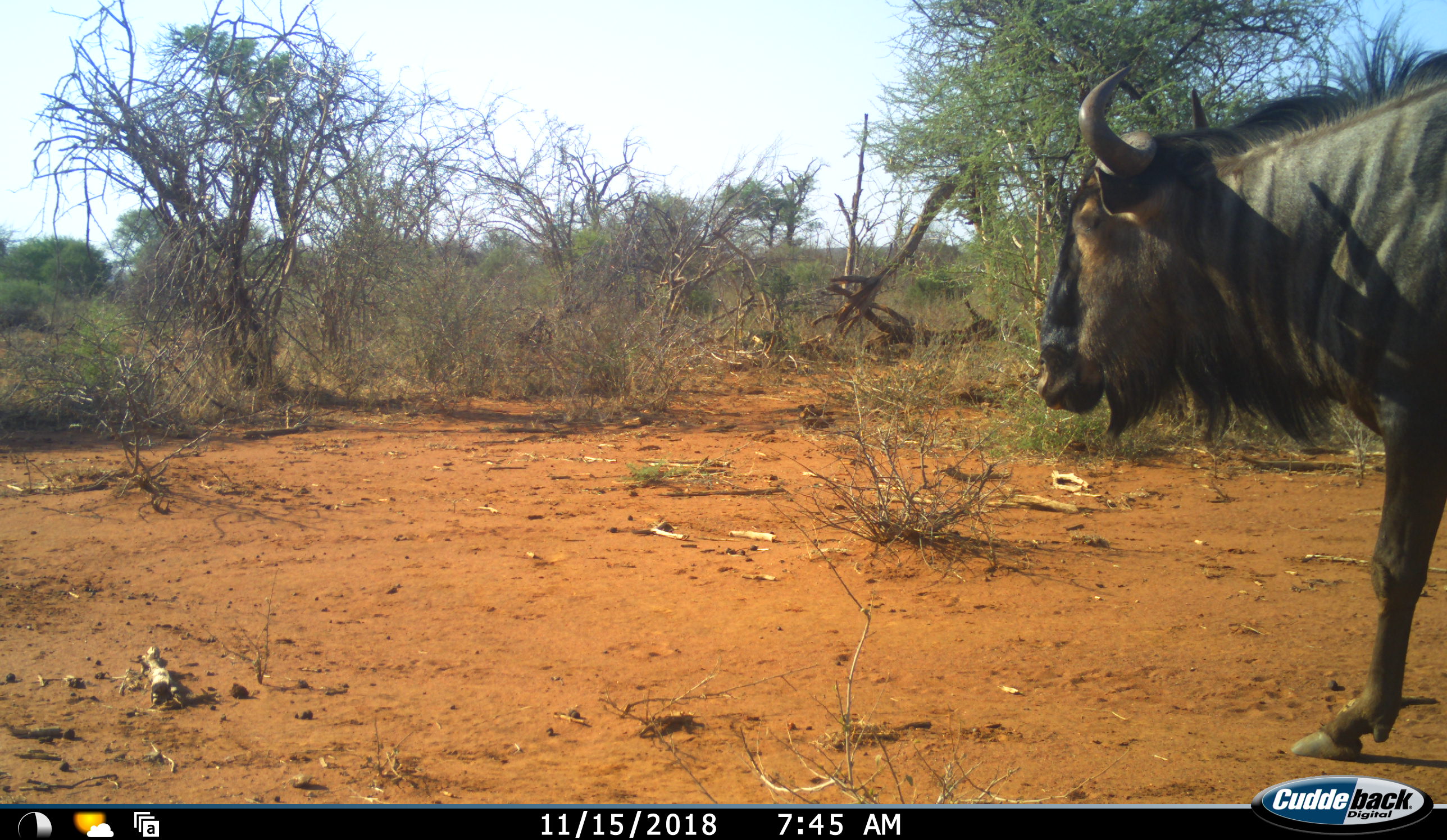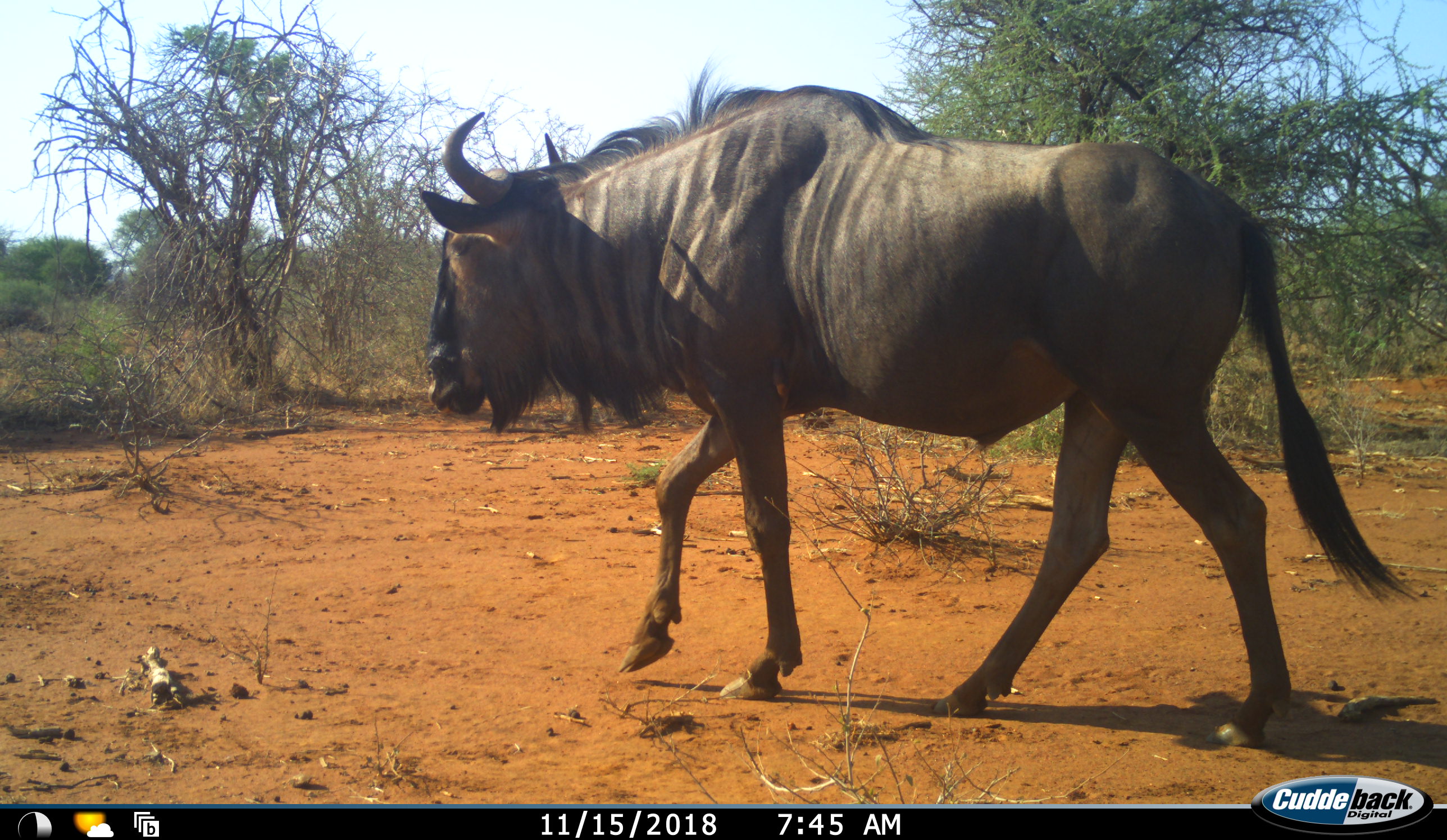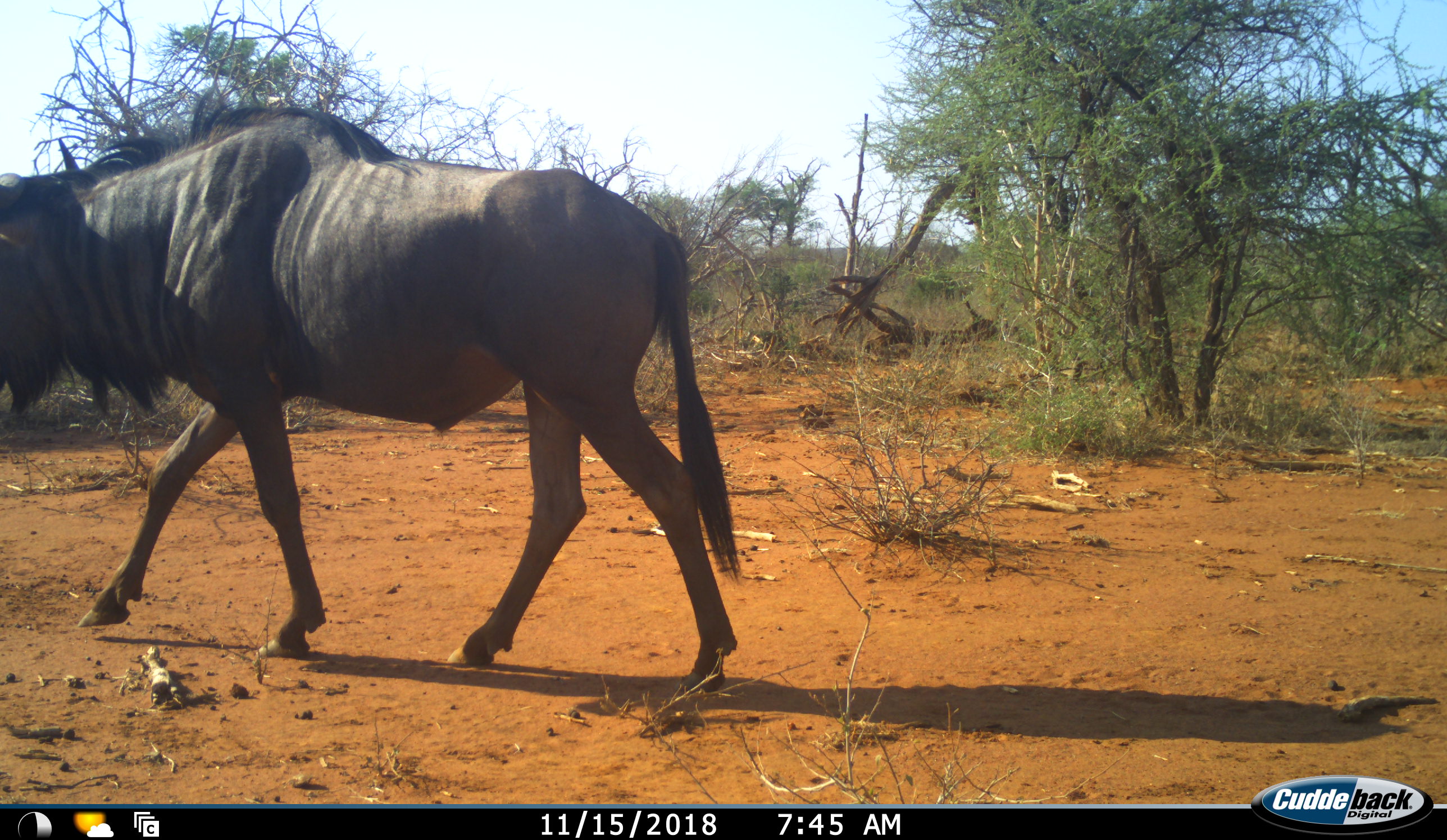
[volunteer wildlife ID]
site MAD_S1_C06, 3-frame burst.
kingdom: Animalia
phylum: Chordata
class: Mammalia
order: Artiodactyla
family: Bovidae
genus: Connochaetes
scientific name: Connochaetes taurinus taurinus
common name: blue wildebeest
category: wildebeestblue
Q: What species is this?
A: Wildebeestblue (blue wildebeest) (Connochaetes taurinus taurinus).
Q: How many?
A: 1.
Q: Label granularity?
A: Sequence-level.